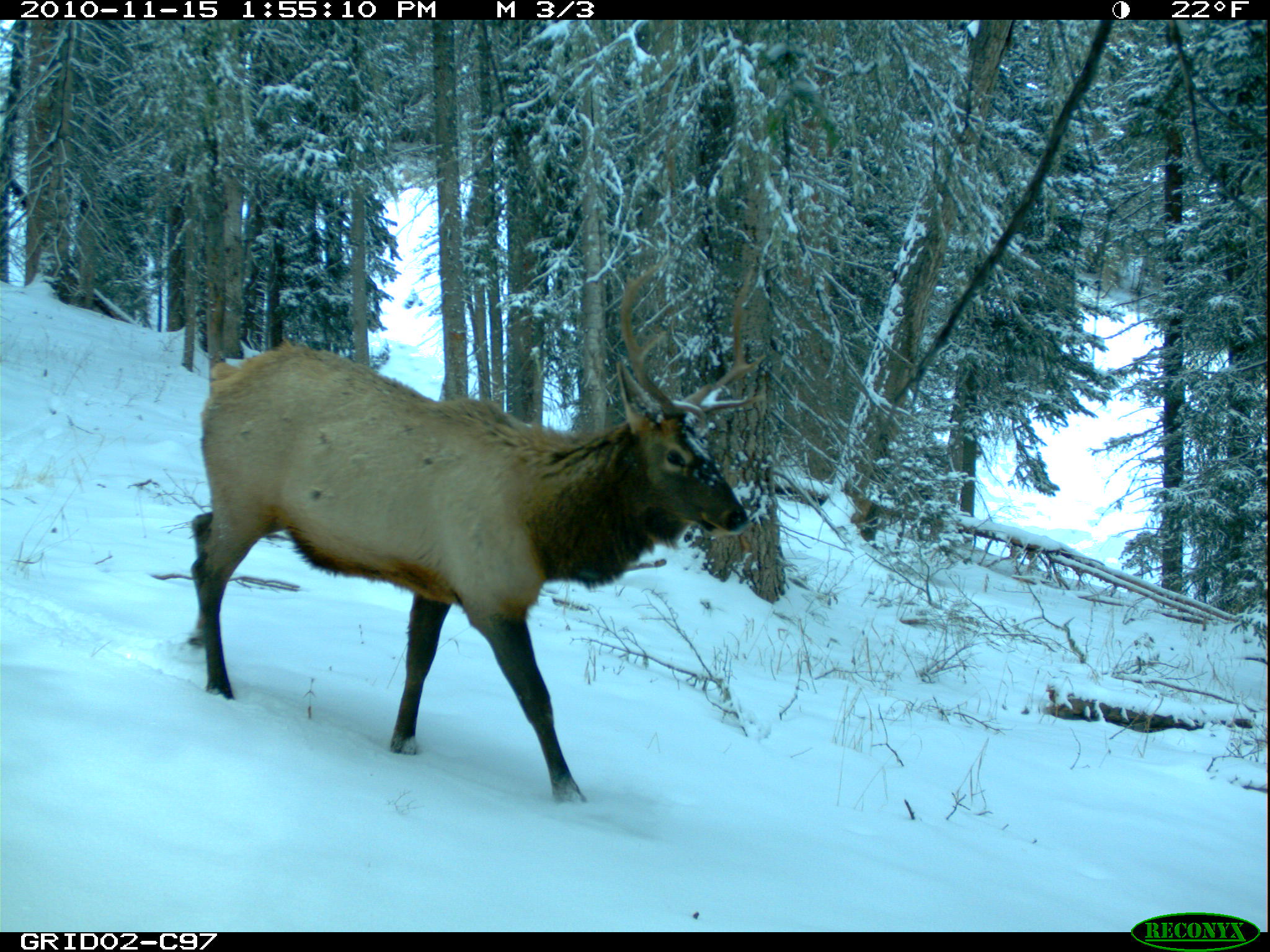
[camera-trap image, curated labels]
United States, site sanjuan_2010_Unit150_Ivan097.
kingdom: Animalia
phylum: Chordata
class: Mammalia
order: Artiodactyla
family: Cervidae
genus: Cervus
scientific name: Cervus elaphus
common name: red deer